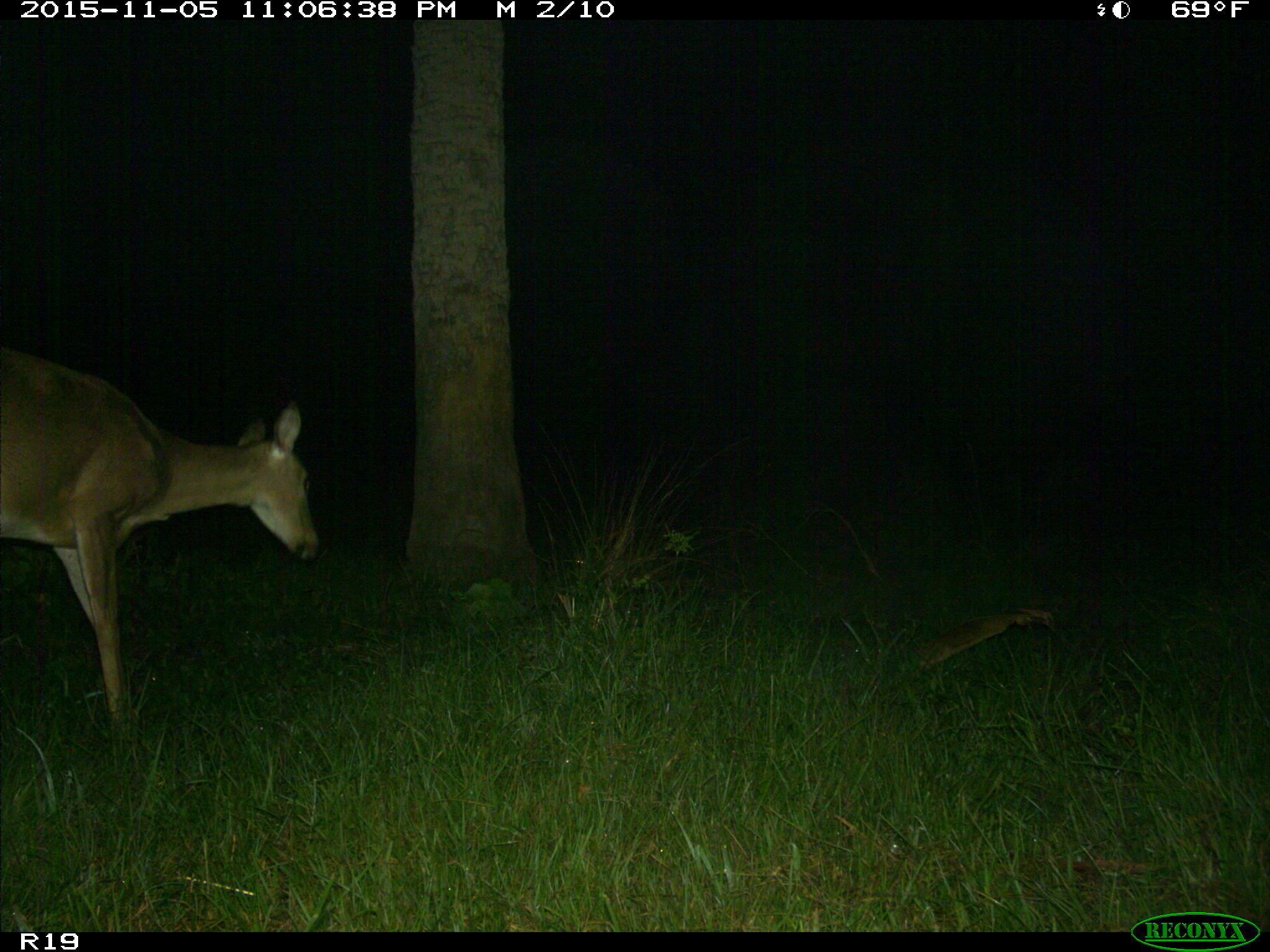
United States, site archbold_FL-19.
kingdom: Animalia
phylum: Chordata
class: Mammalia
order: Artiodactyla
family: Cervidae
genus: Odocoileus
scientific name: Odocoileus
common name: deer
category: unidentified deer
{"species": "unidentified deer (deer) (Odocoileus)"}